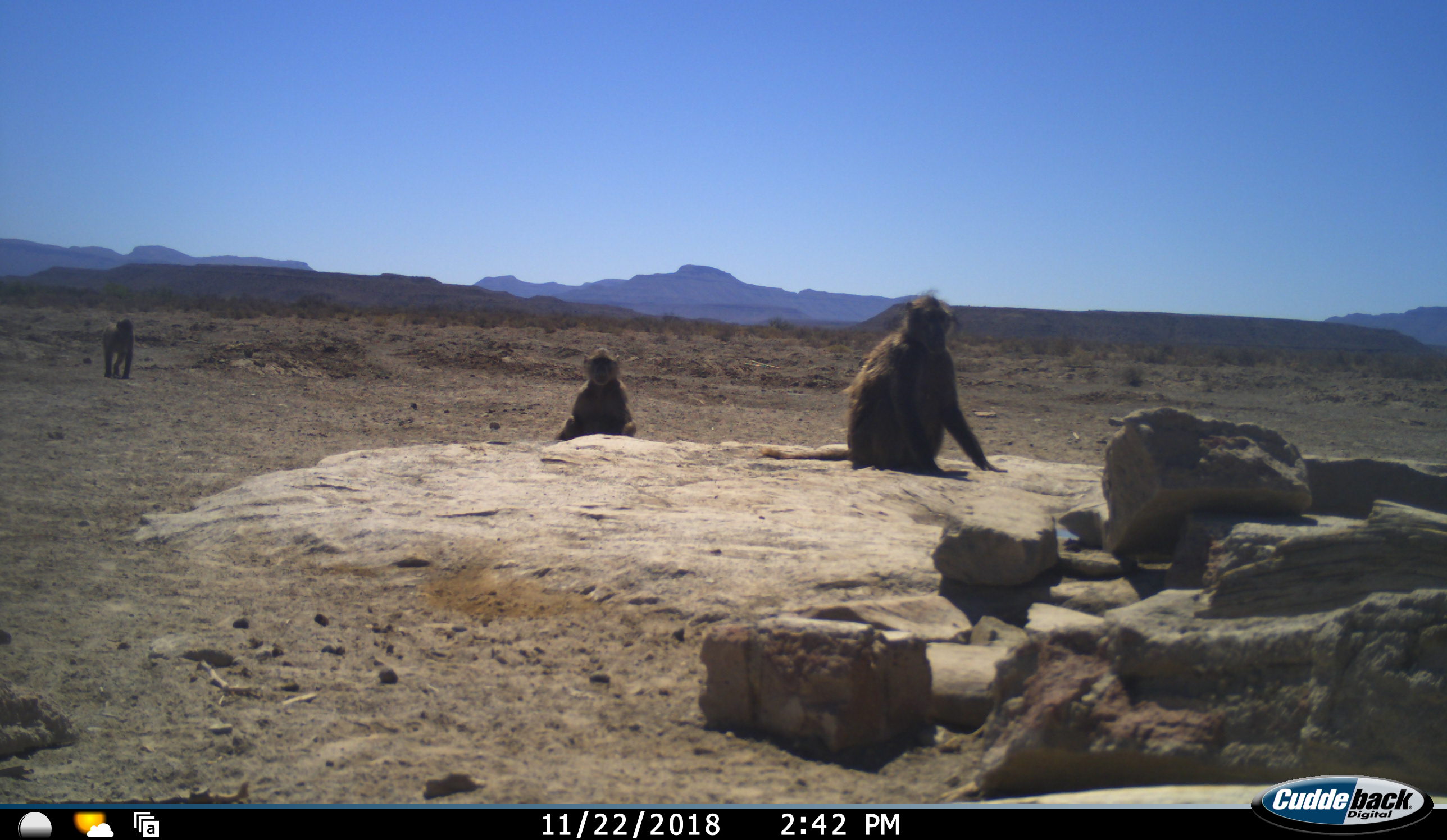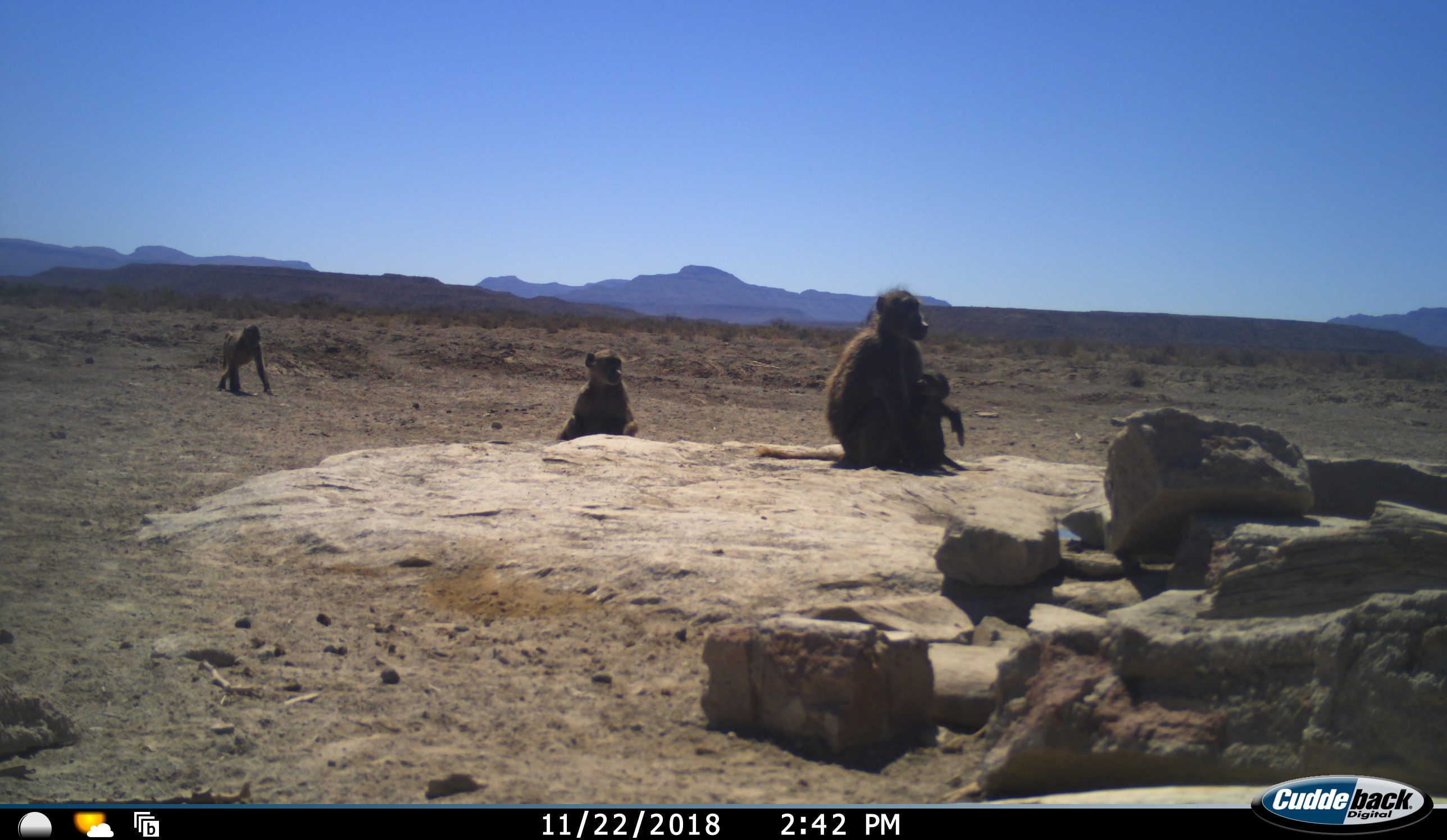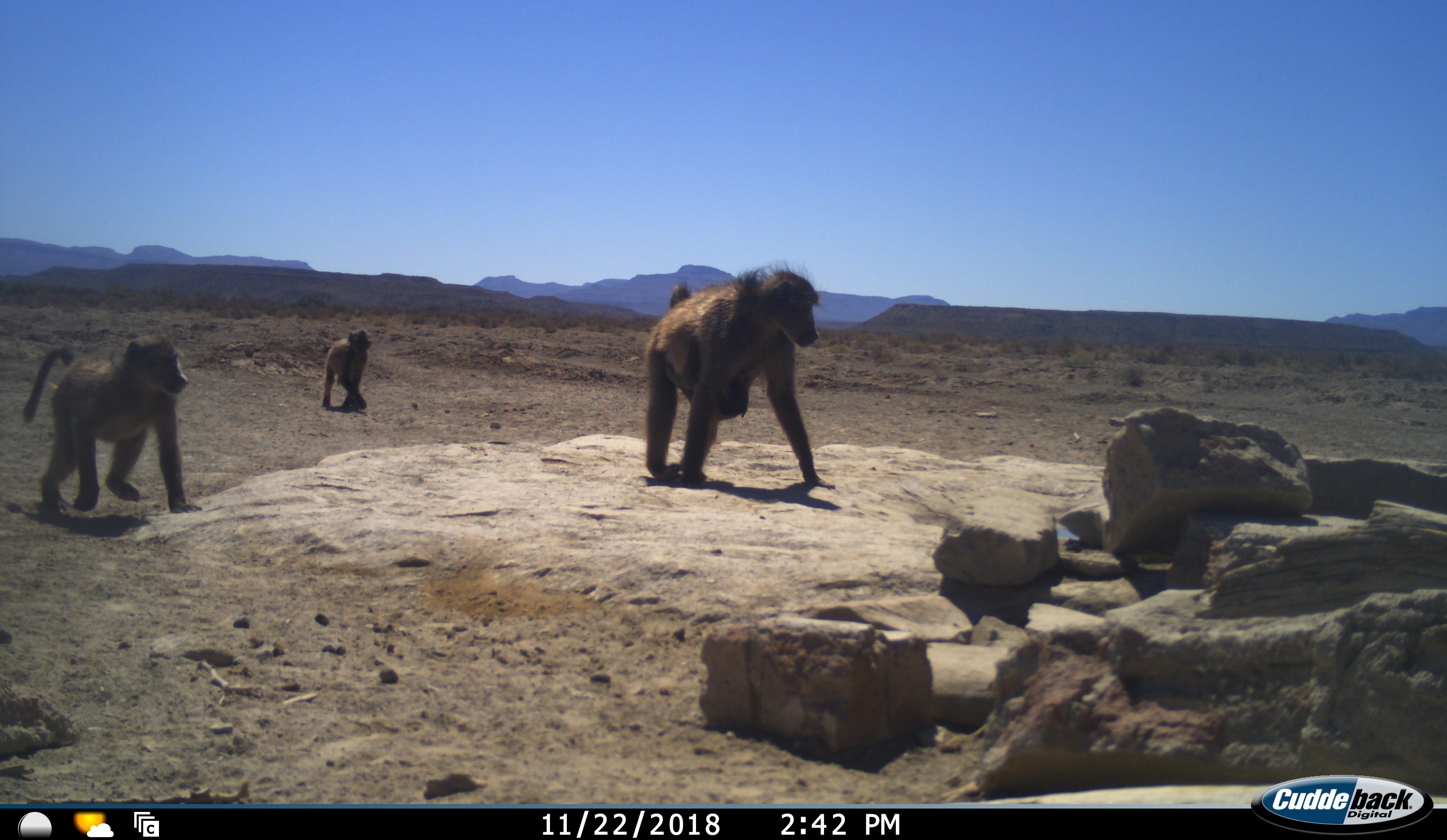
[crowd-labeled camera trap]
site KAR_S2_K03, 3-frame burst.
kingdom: Animalia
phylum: Chordata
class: Mammalia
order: Primates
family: Cercopithecidae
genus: Papio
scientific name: Papio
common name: baboon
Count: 4.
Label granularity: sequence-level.